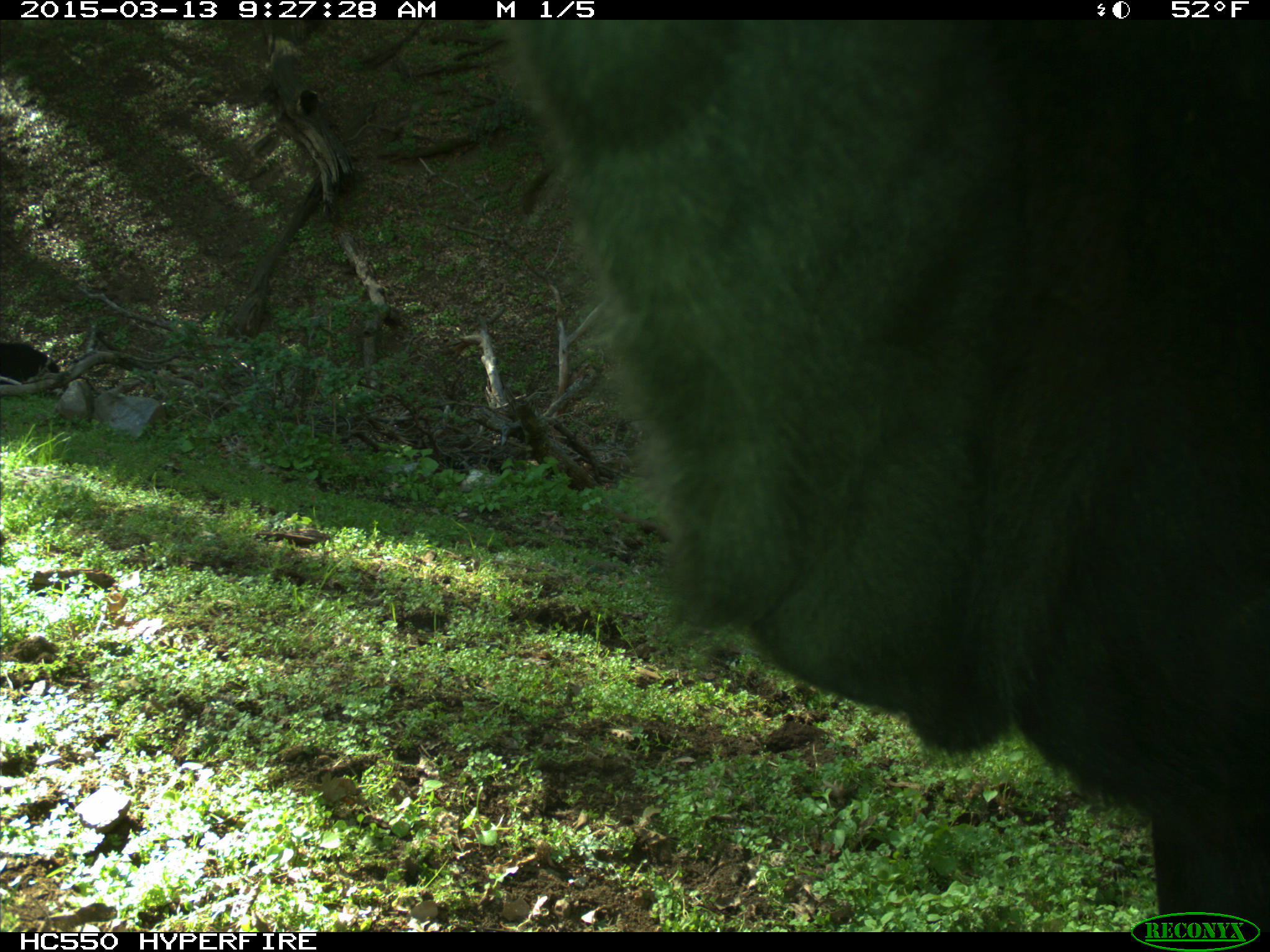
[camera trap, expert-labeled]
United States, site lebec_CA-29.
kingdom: Animalia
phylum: Chordata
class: Mammalia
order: Artiodactyla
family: Bovidae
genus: Bos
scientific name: Bos taurus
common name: domestic cow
Bos taurus (domestic cow).